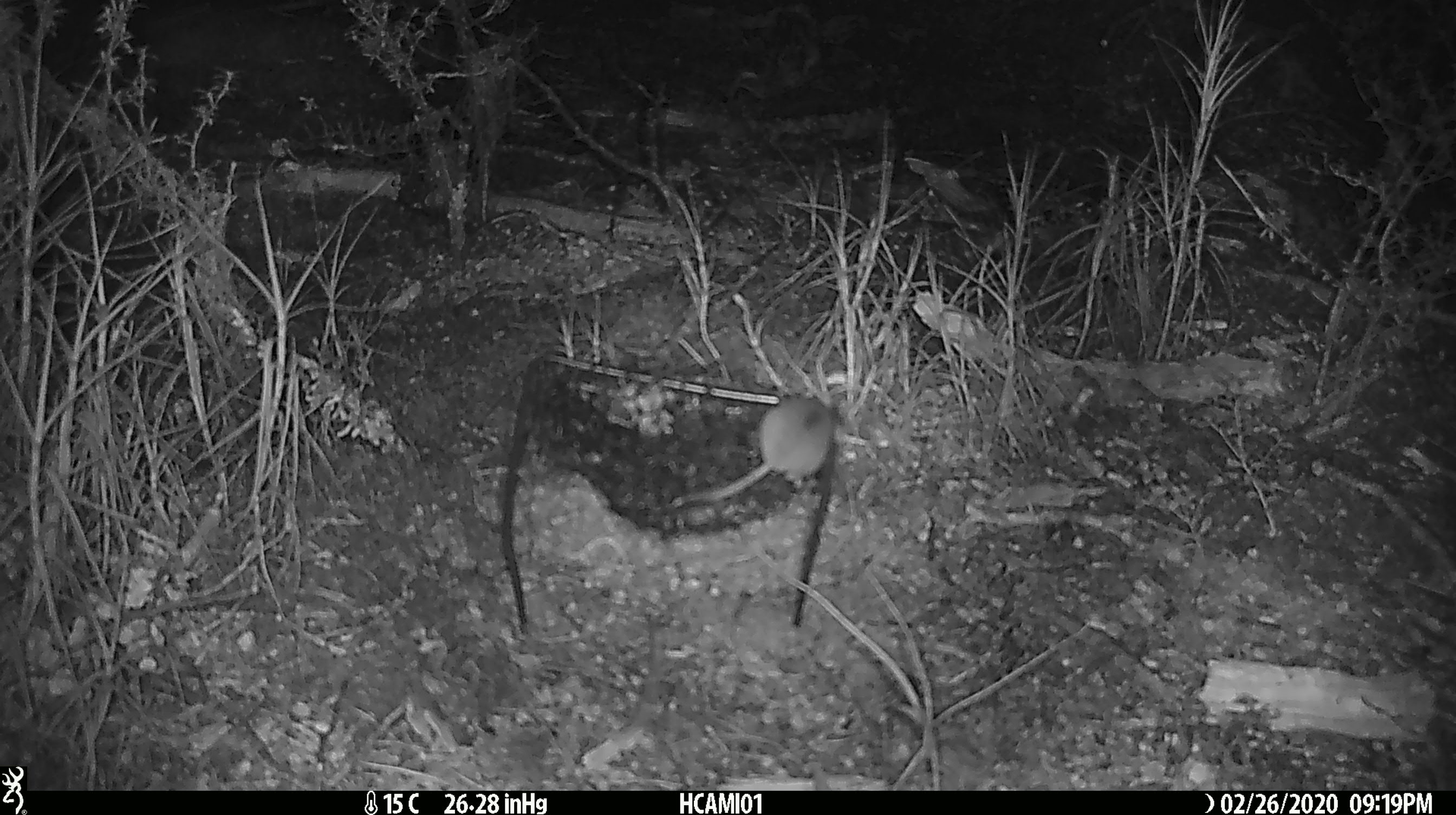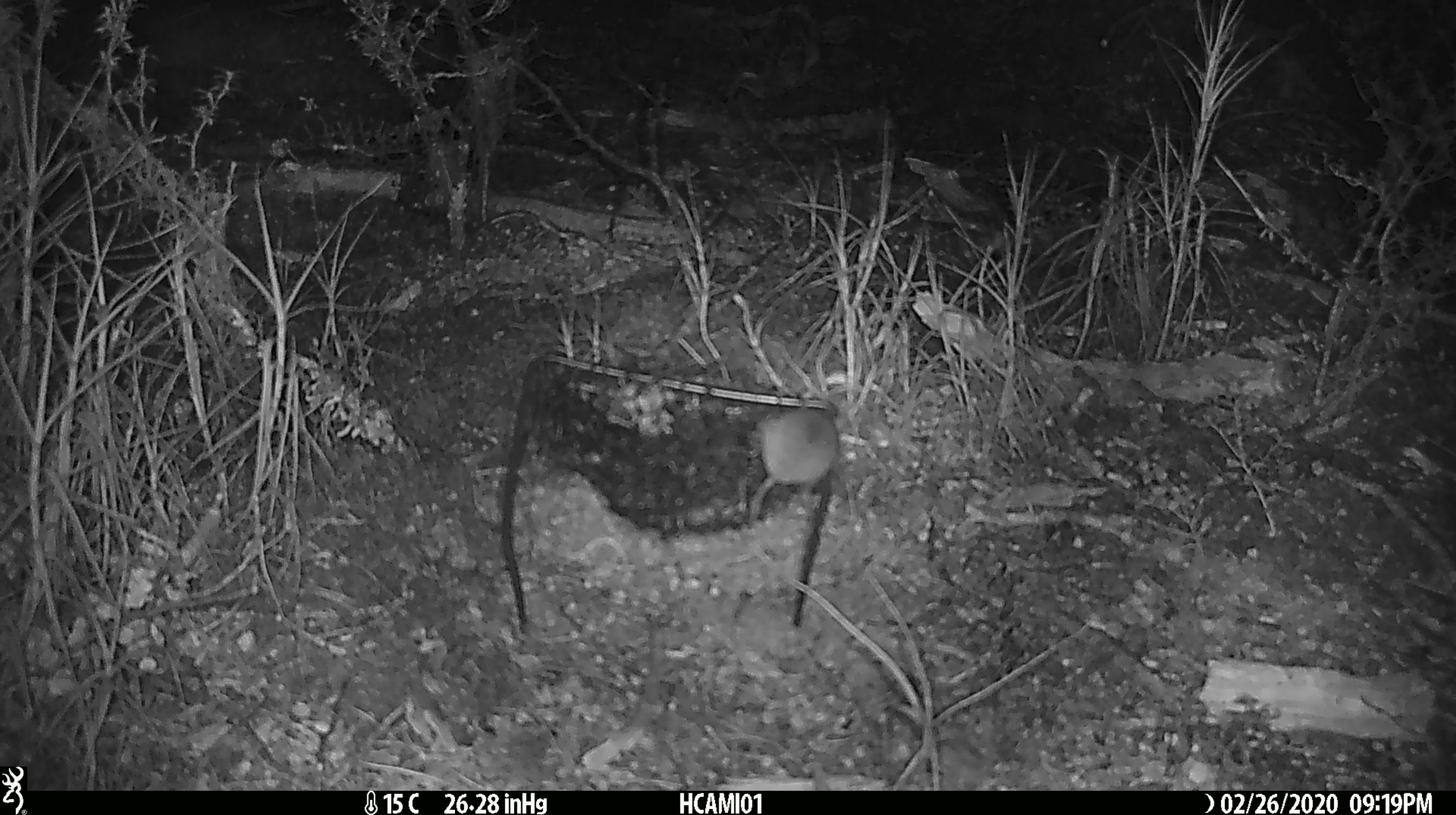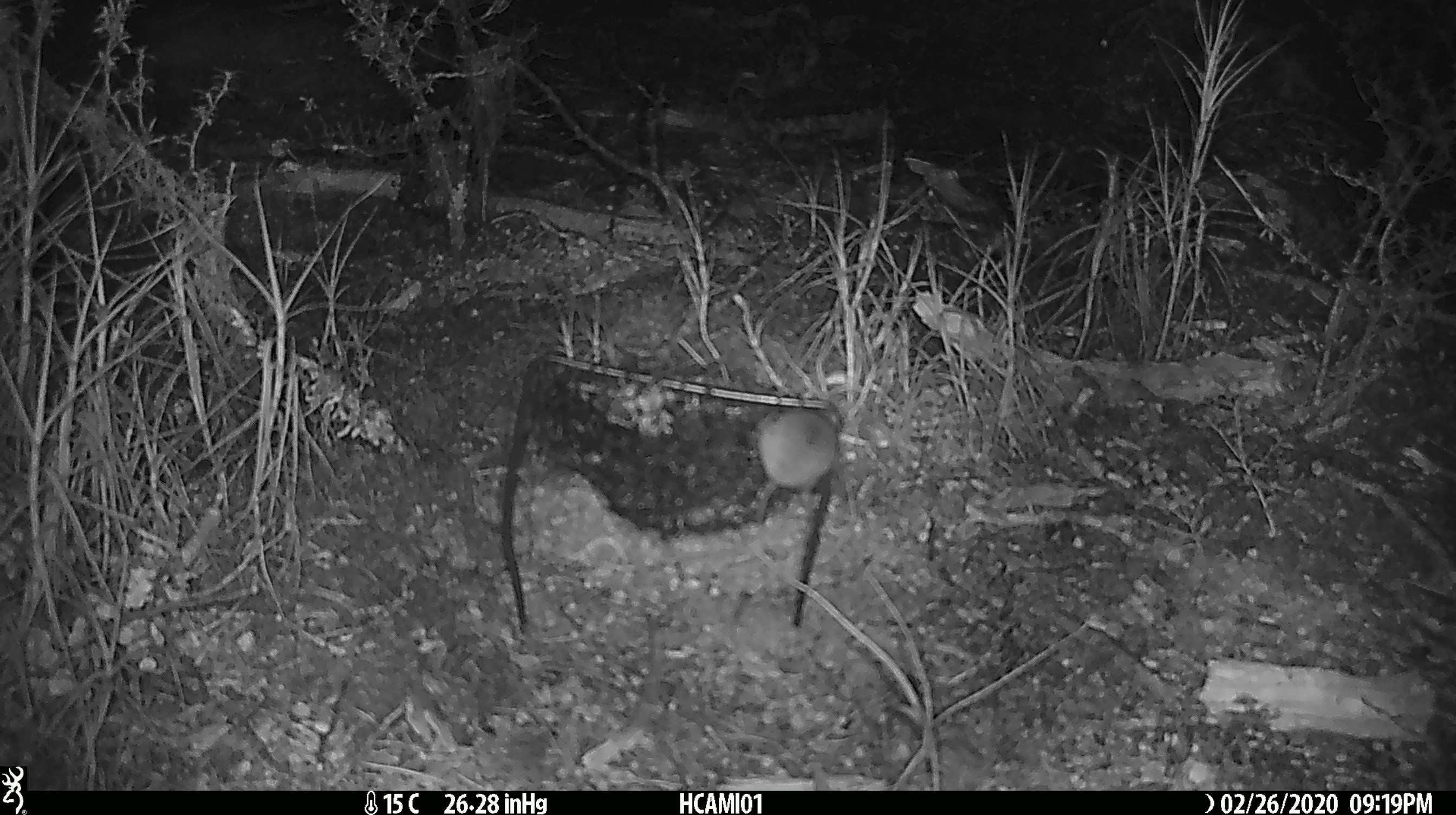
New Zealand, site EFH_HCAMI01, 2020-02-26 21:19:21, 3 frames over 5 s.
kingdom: Animalia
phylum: Chordata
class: Mammalia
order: Rodentia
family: Muridae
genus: Mus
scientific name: Mus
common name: mouse